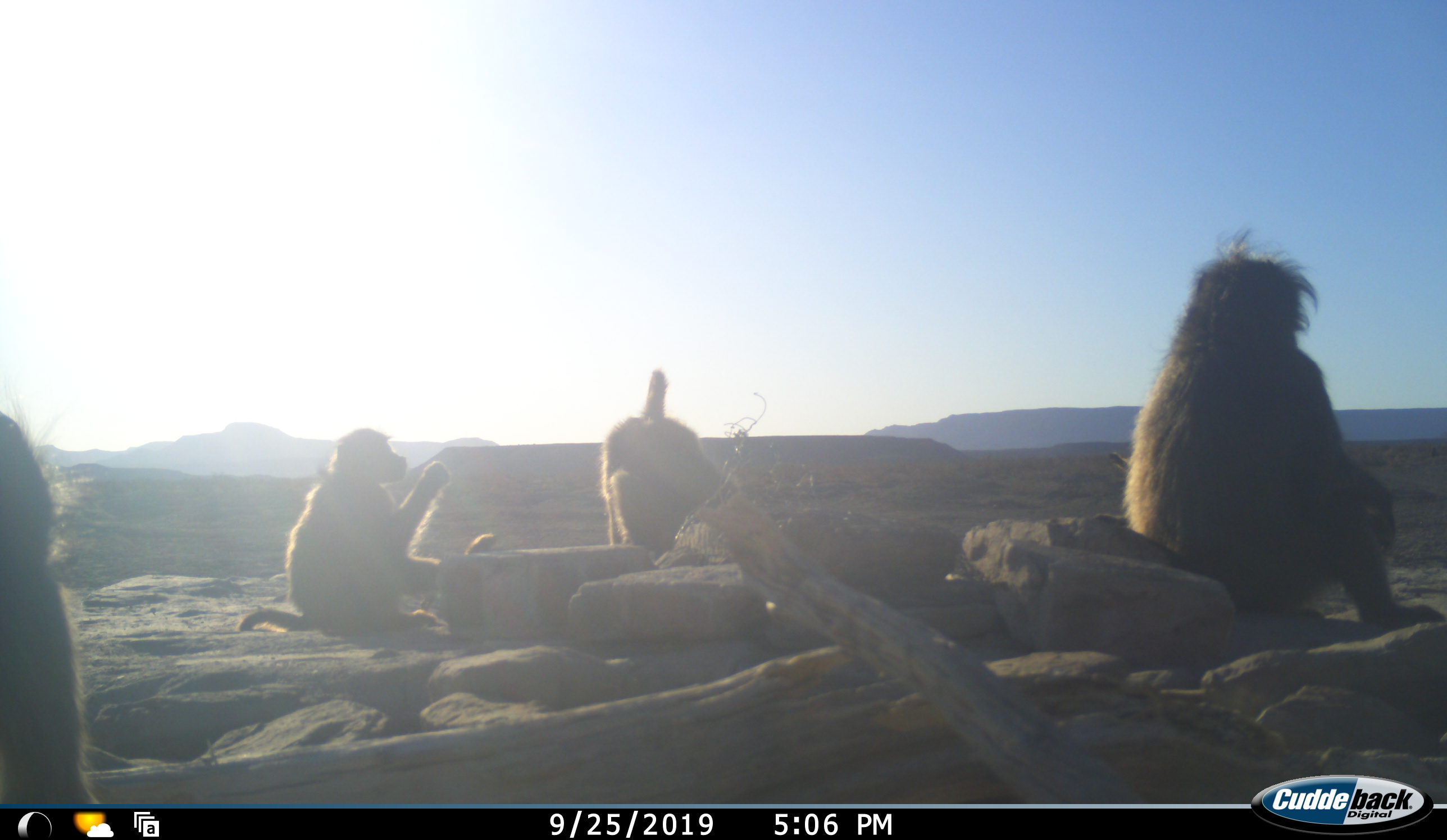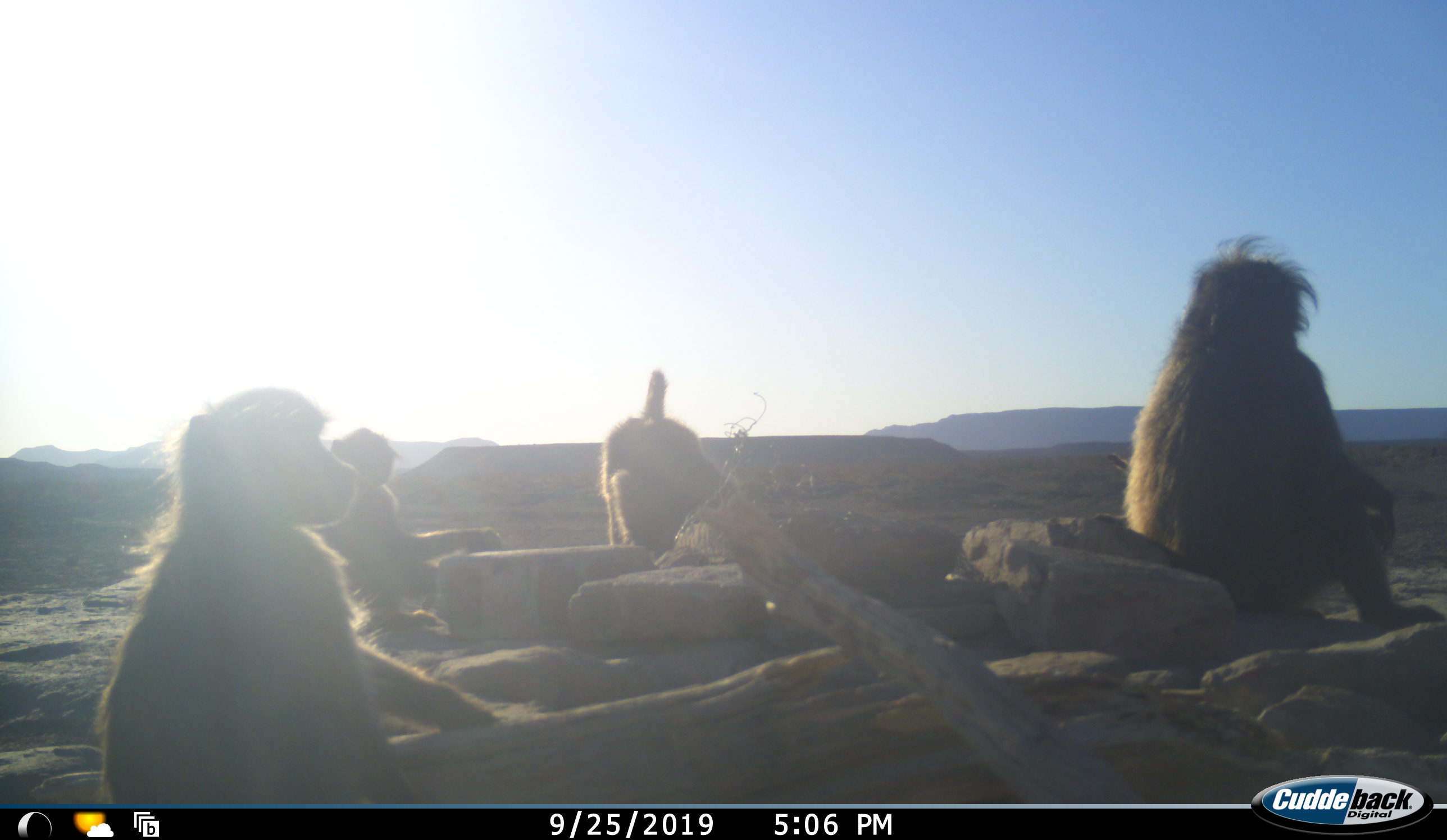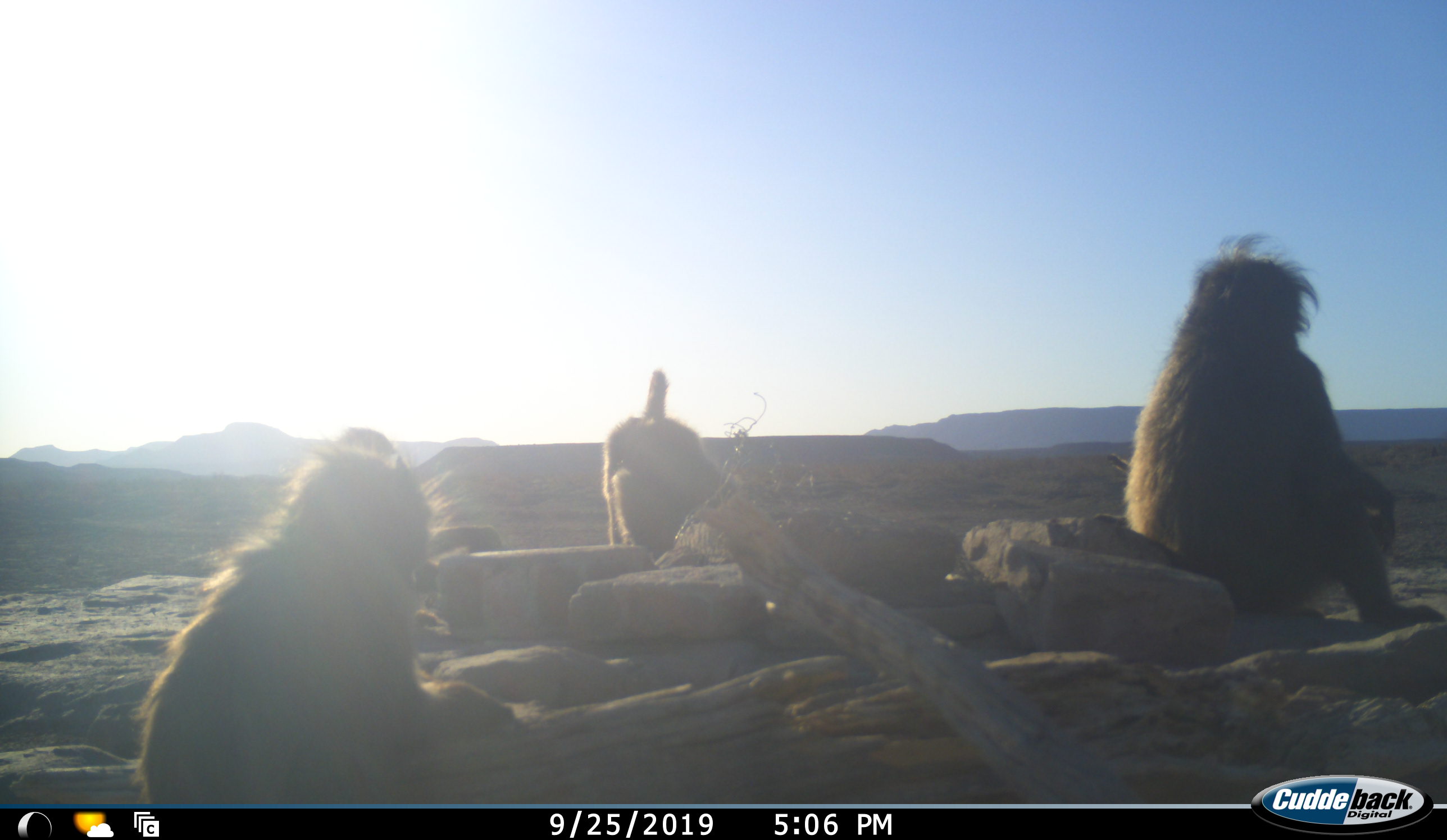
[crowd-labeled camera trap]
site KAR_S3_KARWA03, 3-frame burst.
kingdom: Animalia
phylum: Chordata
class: Mammalia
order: Primates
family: Cercopithecidae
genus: Papio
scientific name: Papio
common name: baboon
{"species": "baboon (Papio)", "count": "4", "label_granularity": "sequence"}